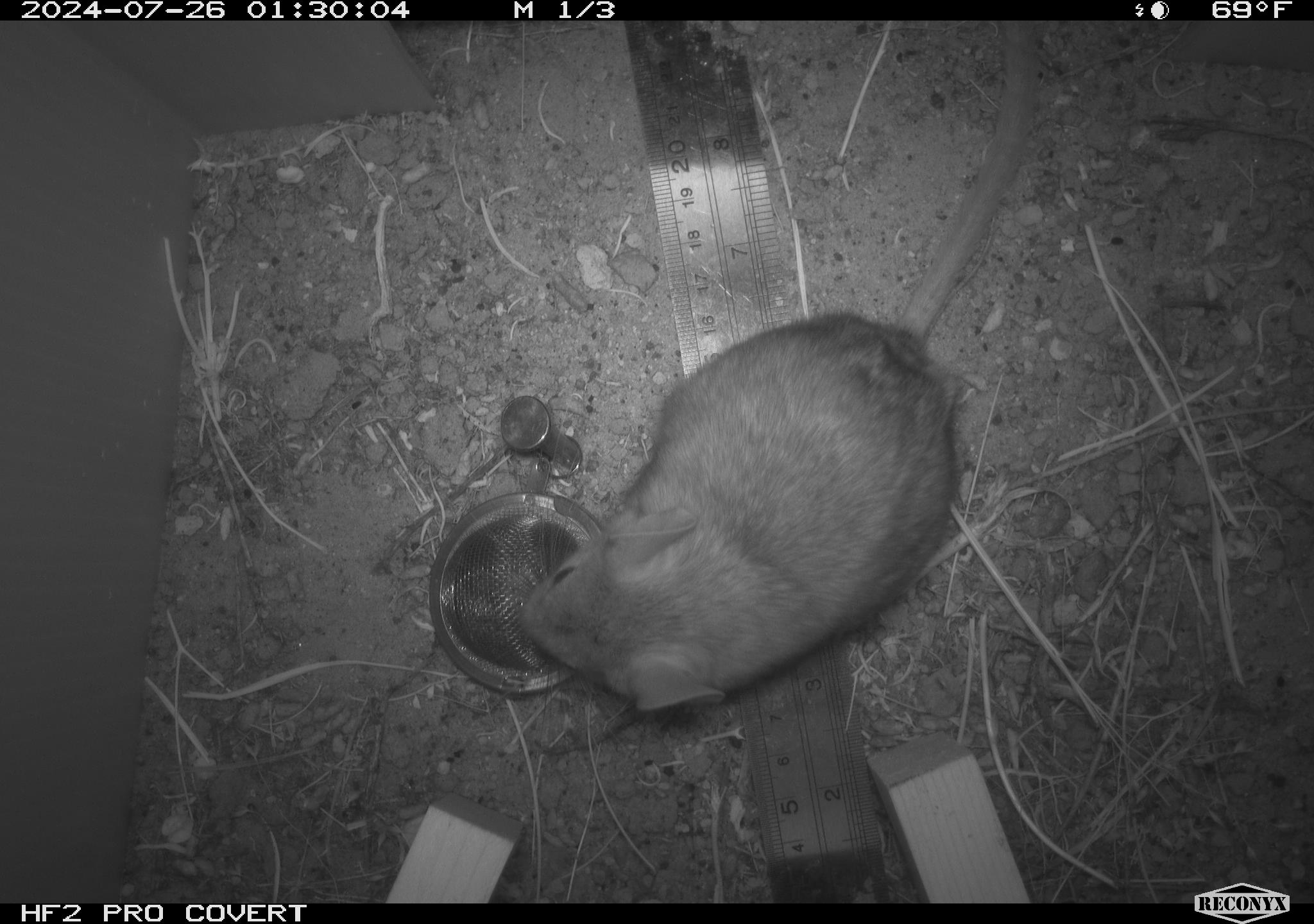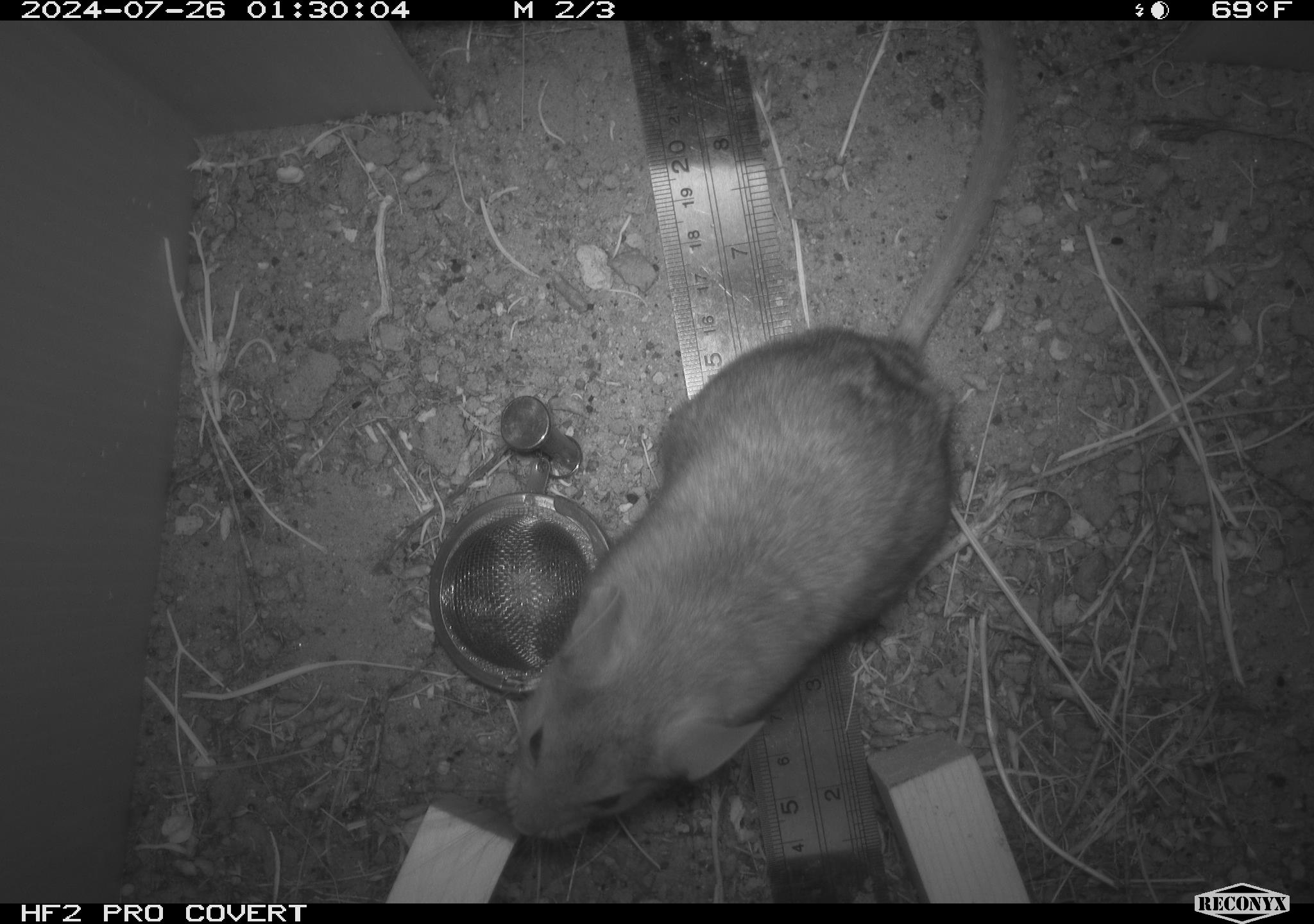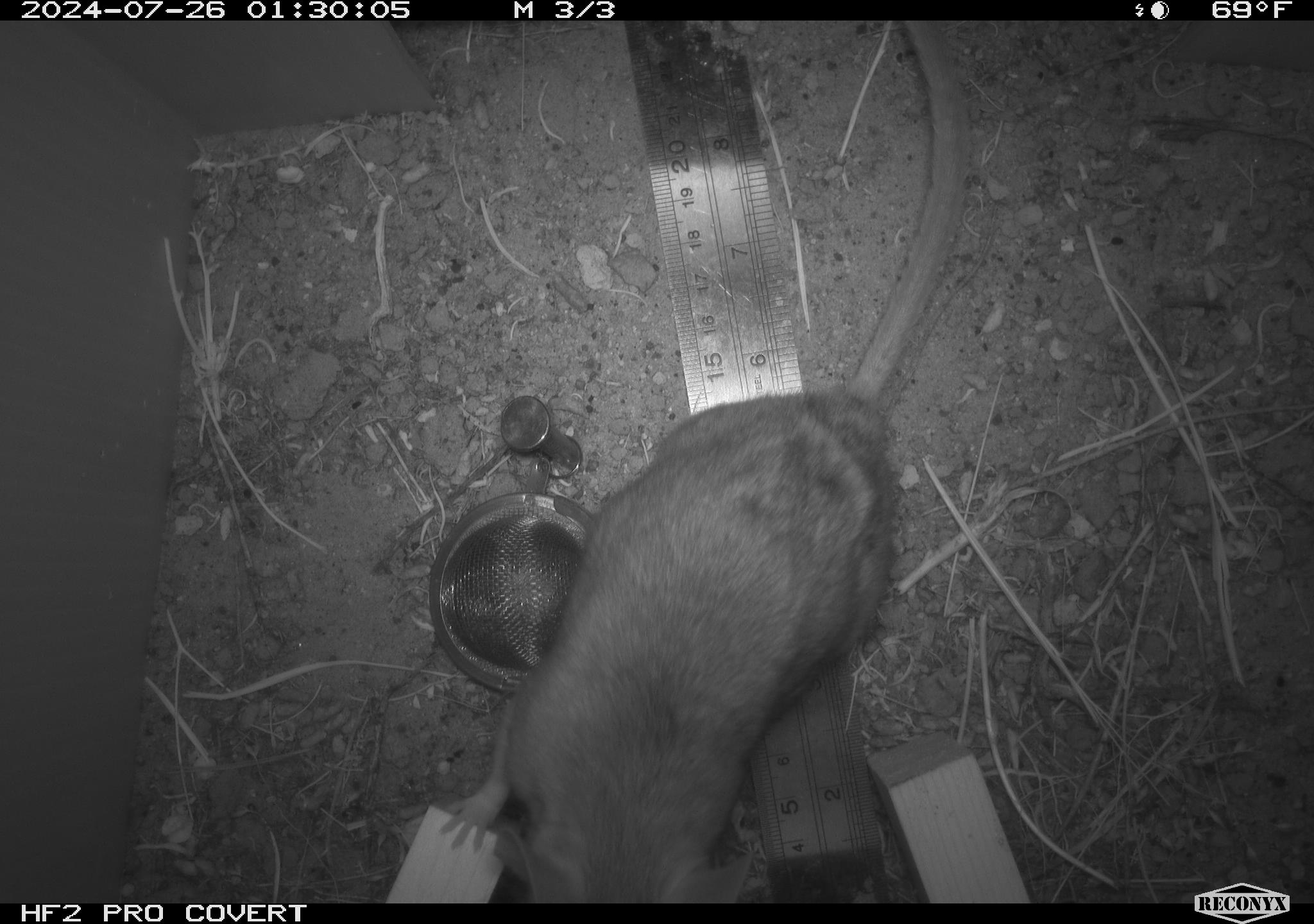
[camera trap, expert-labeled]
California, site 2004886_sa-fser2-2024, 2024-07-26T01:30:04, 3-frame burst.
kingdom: Animalia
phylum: Chordata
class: Mammalia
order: Rodentia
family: Cricetidae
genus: Neotoma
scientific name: Neotoma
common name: pack rat or woodrat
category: neotoma species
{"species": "neotoma species (pack rat or woodrat) (Neotoma)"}